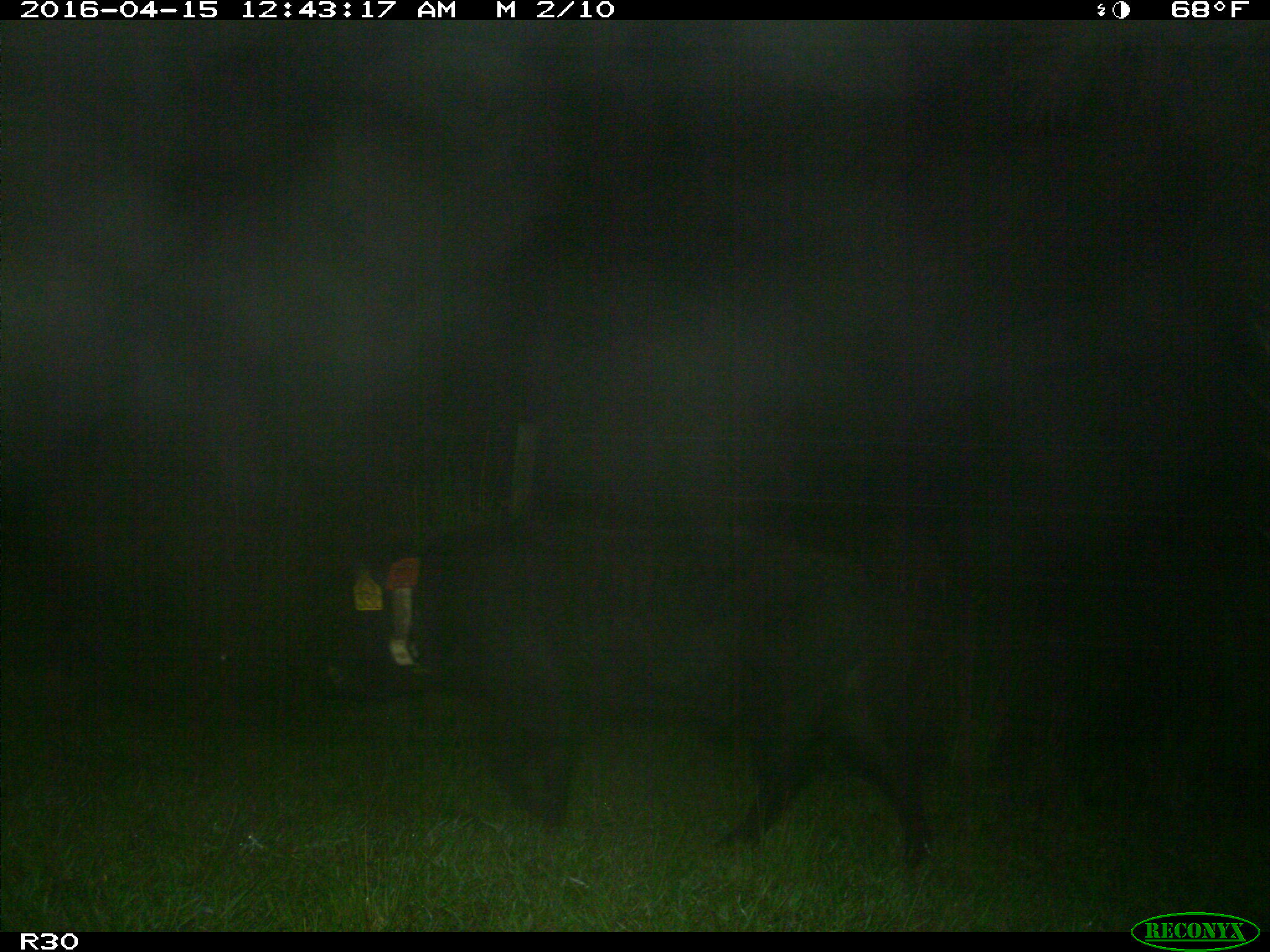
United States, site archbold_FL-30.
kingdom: Animalia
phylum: Chordata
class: Mammalia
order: Artiodactyla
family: Suidae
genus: Sus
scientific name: Sus scrofa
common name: wild boar